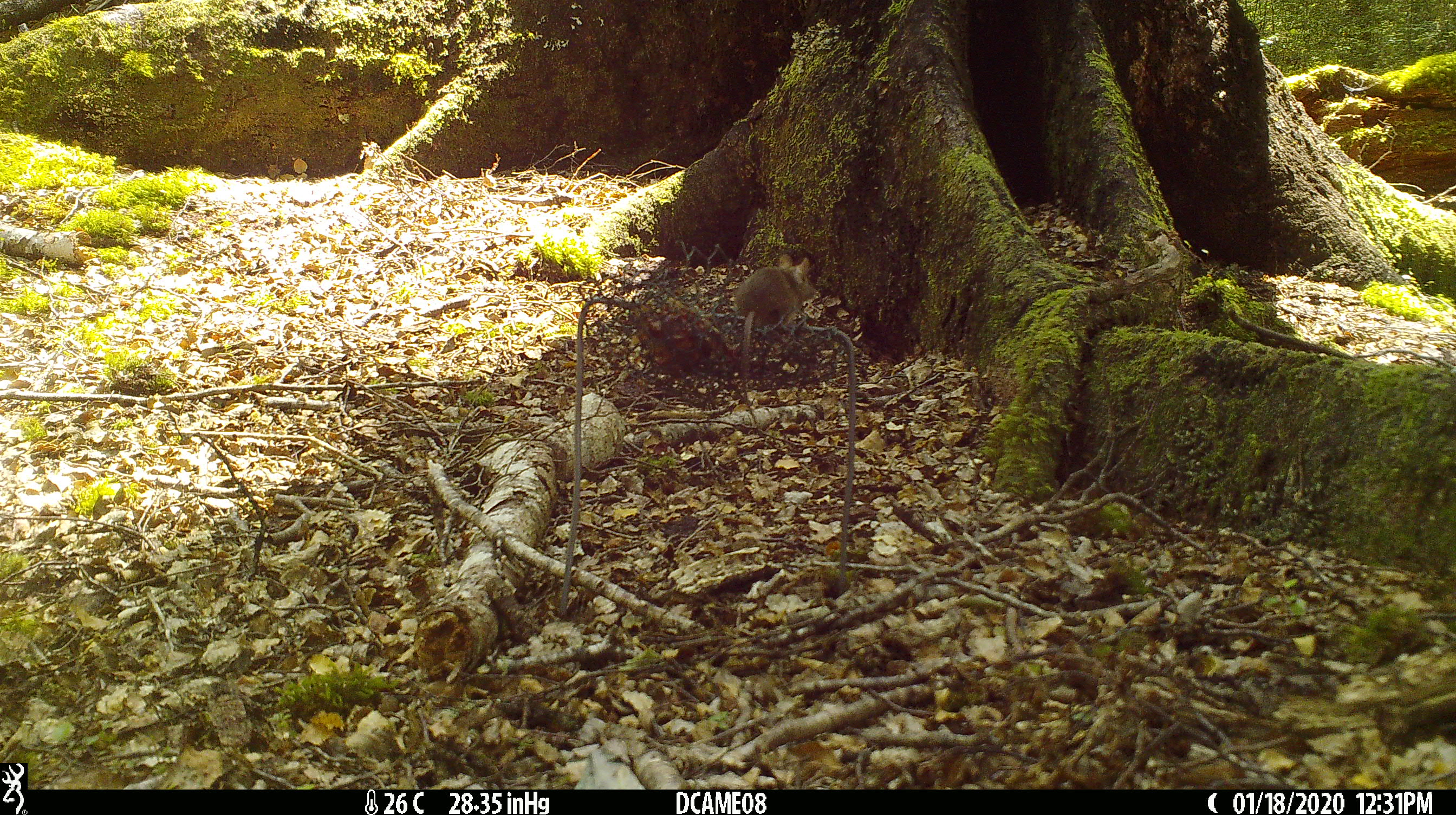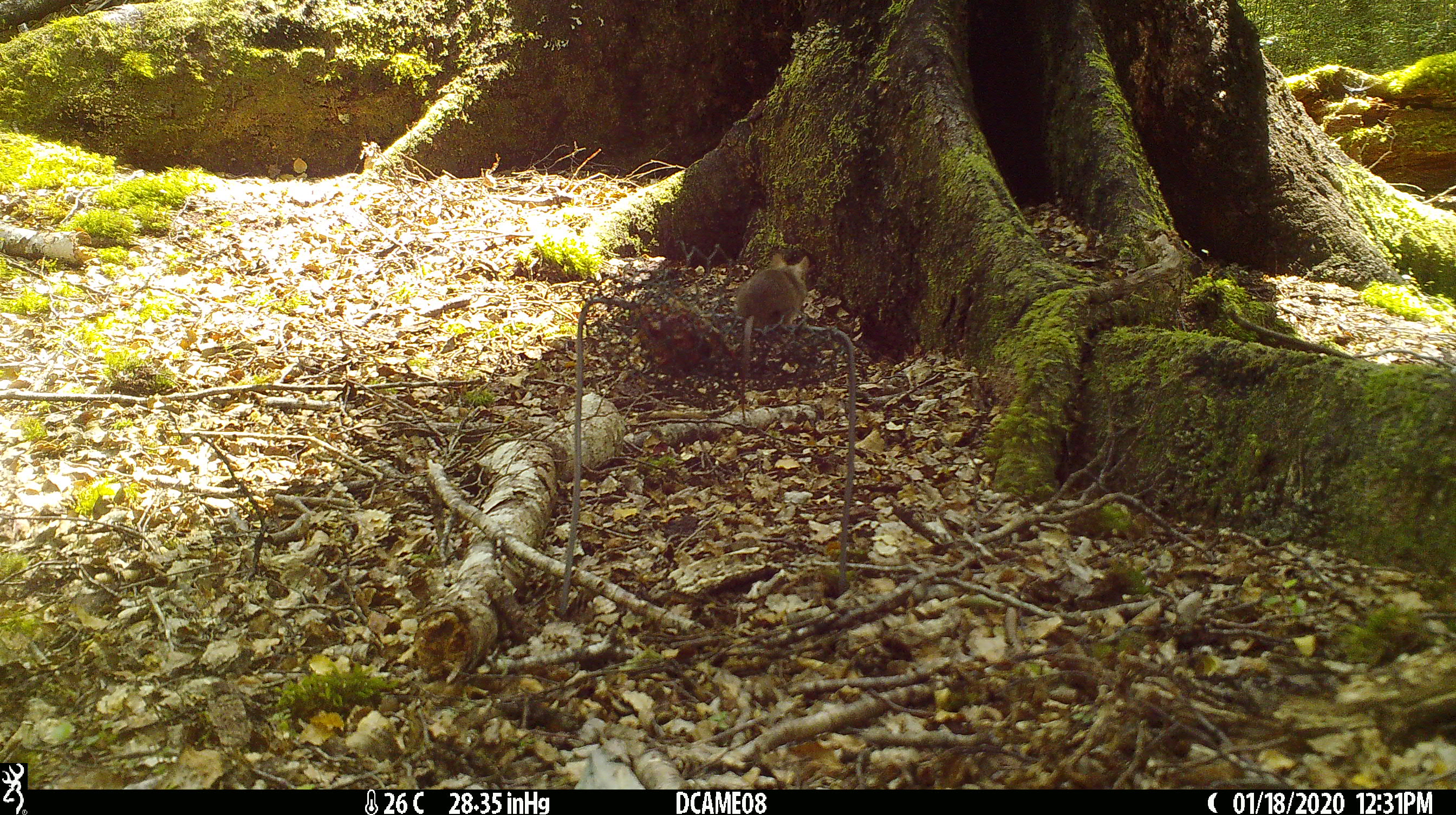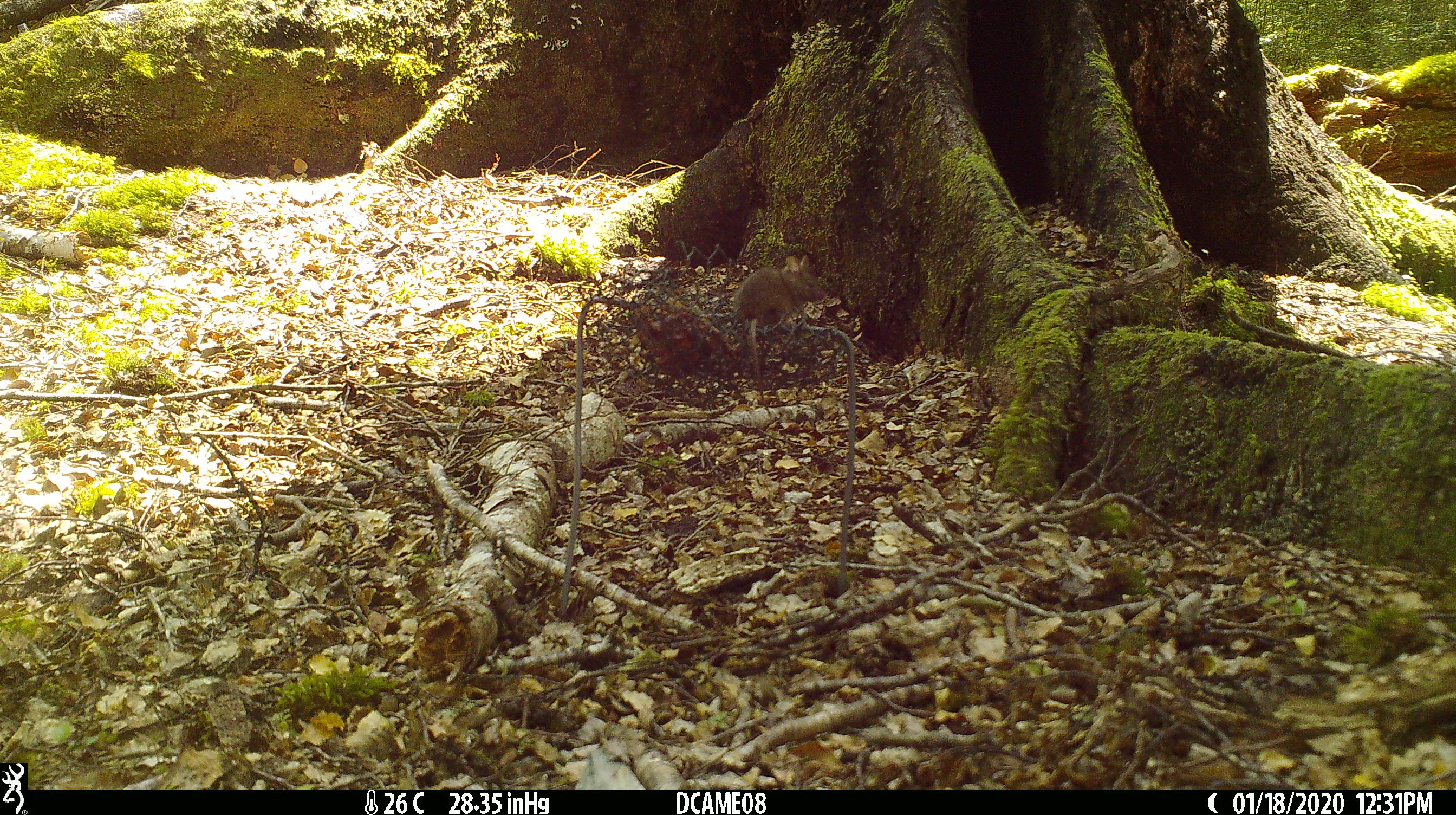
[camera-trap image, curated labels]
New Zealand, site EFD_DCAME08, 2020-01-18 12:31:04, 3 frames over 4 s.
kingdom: Animalia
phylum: Chordata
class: Mammalia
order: Rodentia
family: Muridae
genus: Mus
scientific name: Mus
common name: mouse